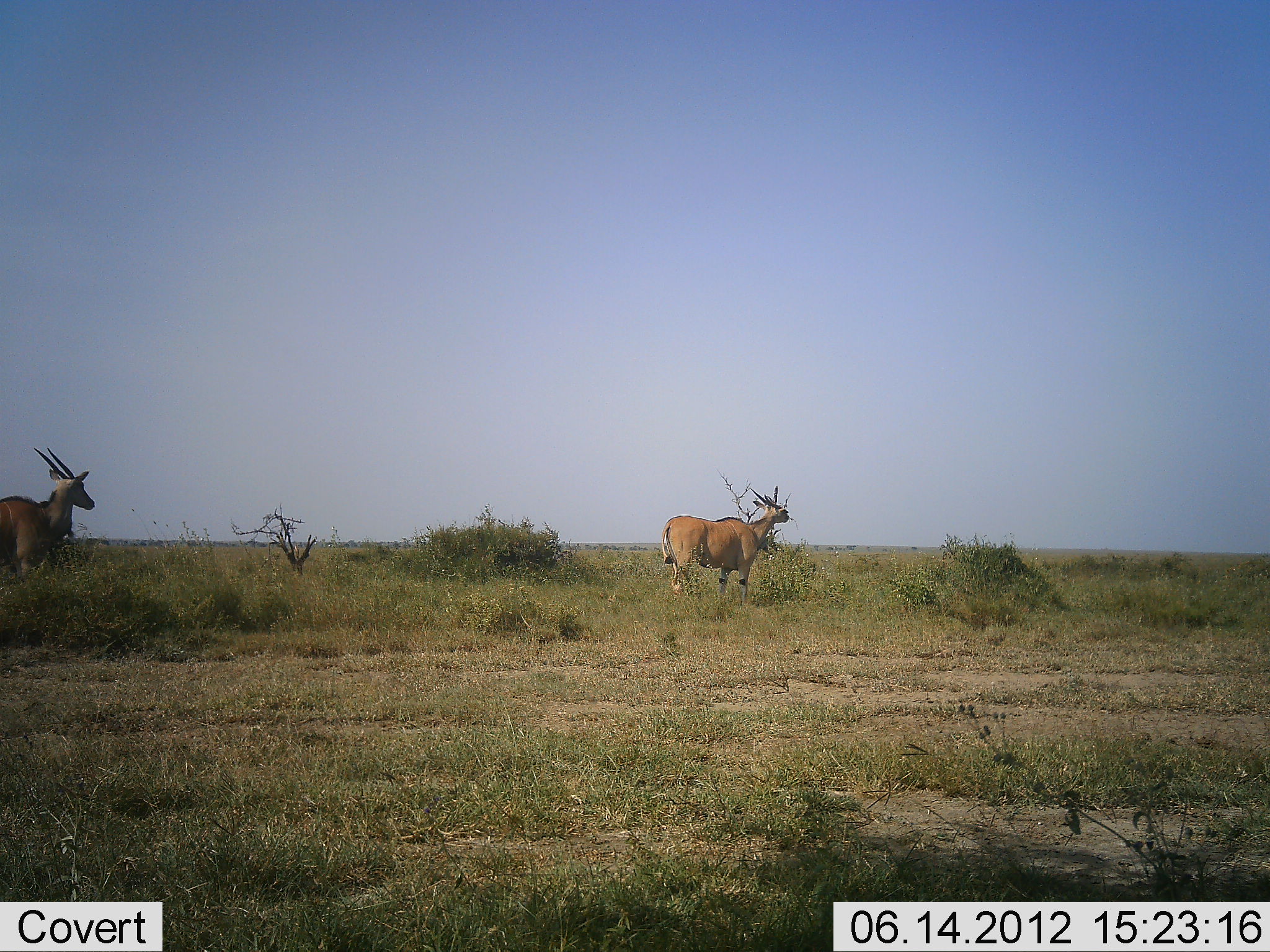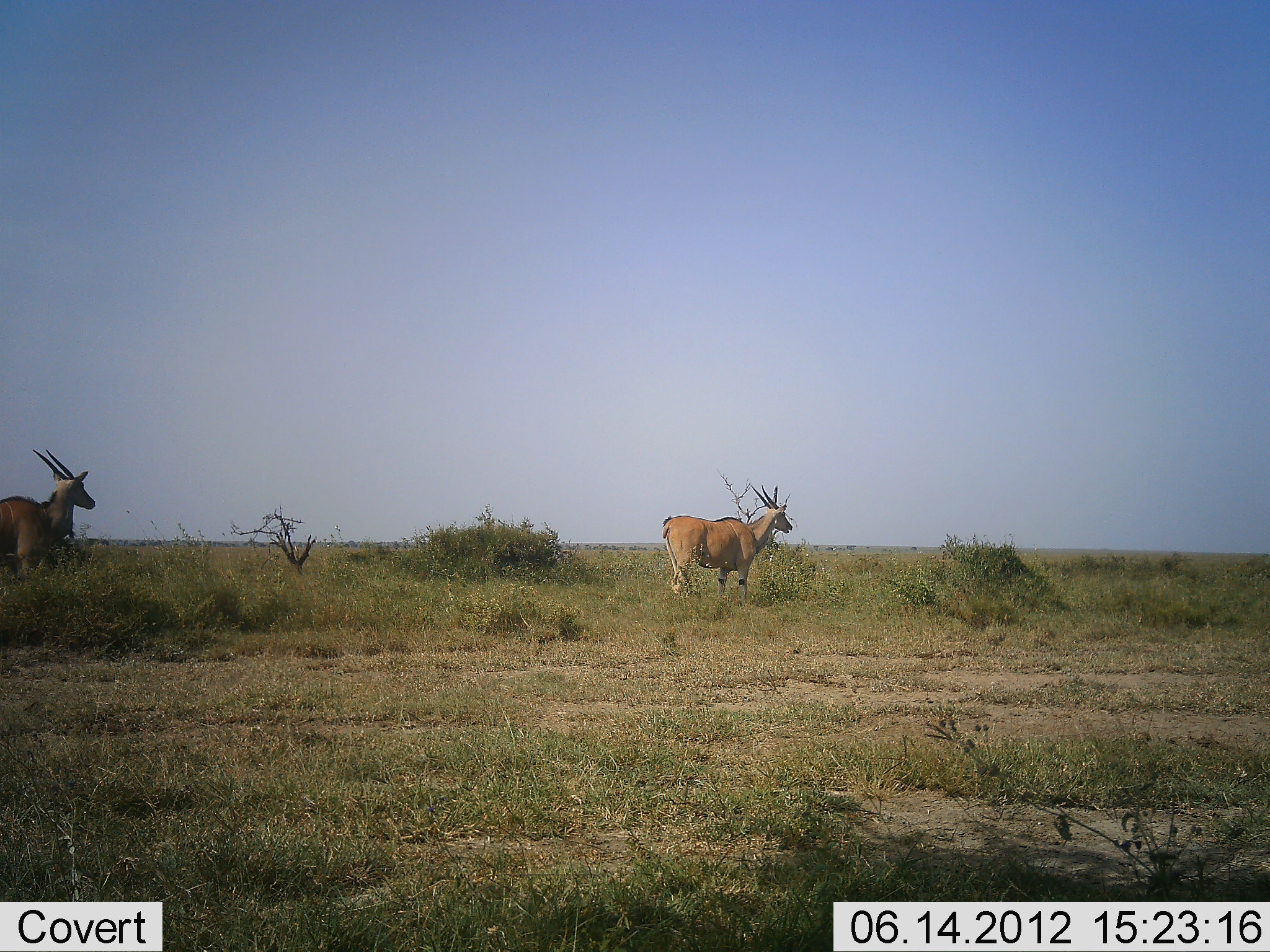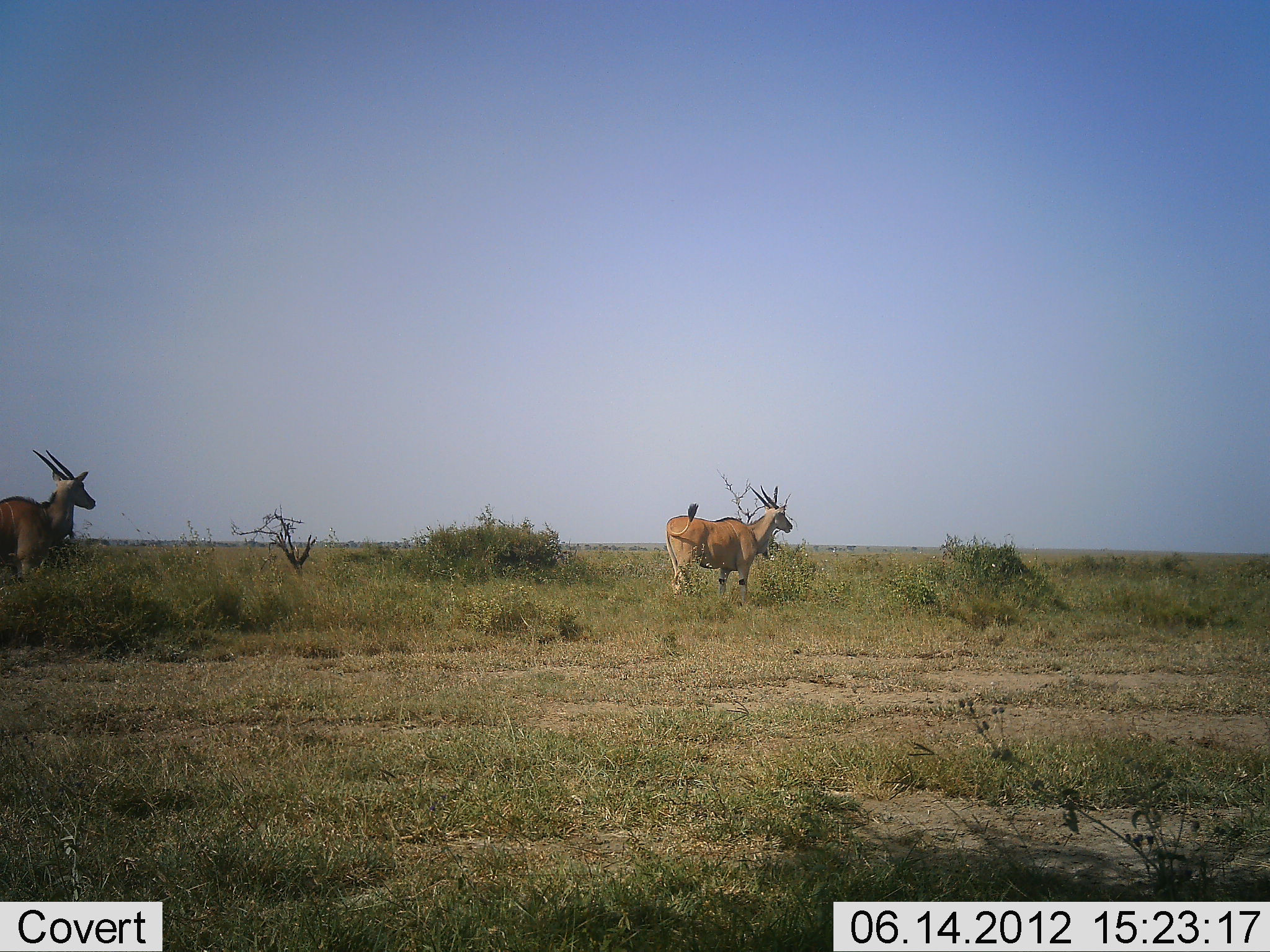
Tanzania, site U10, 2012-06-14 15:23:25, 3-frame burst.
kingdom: Animalia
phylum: Chordata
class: Mammalia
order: Artiodactyla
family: Bovidae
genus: Tragelaphus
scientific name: Tragelaphus oryx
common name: eland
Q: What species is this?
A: Eland (Tragelaphus oryx).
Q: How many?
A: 2.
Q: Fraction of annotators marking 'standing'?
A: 100%.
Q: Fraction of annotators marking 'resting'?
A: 0%.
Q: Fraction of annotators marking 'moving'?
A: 10%.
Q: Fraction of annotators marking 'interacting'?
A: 0%.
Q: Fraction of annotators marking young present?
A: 0%.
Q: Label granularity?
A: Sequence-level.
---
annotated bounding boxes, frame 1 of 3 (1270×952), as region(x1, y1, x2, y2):
animal: region(660, 487, 789, 602); region(0, 447, 95, 592)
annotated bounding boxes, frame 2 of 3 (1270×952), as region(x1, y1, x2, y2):
animal: region(662, 485, 794, 602); region(0, 448, 97, 583)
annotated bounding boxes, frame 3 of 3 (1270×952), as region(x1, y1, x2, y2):
animal: region(665, 485, 794, 611); region(0, 448, 97, 585)